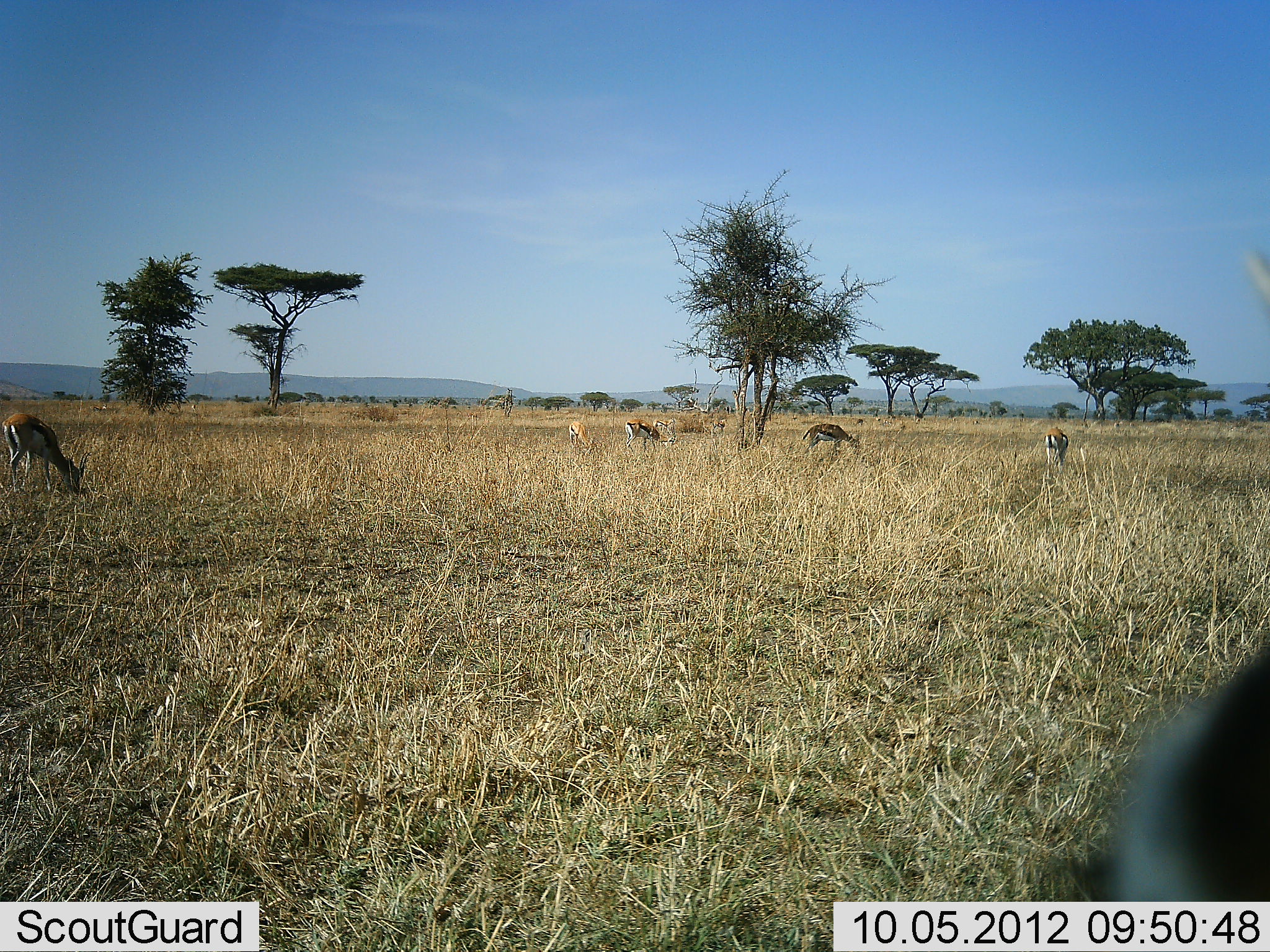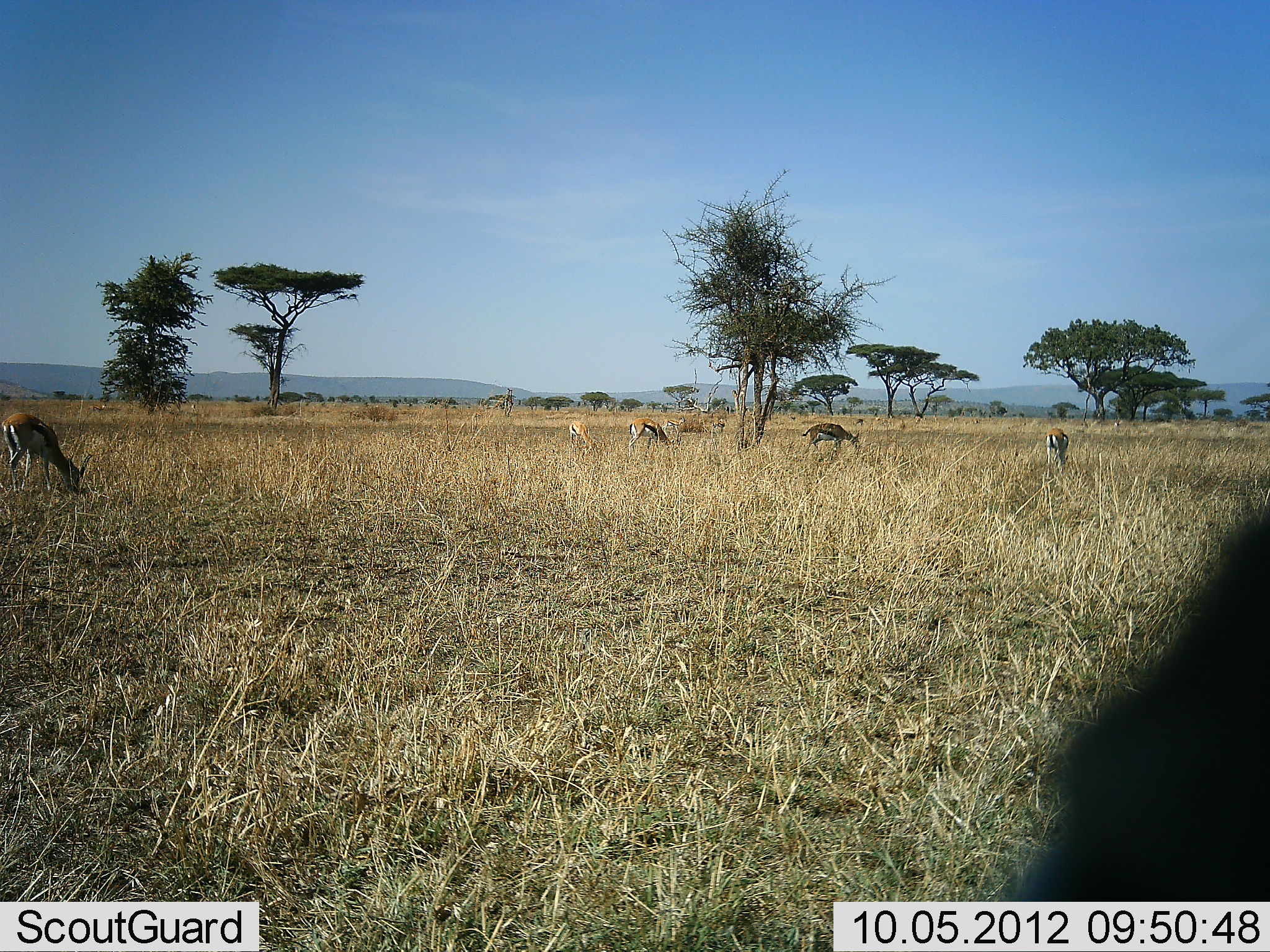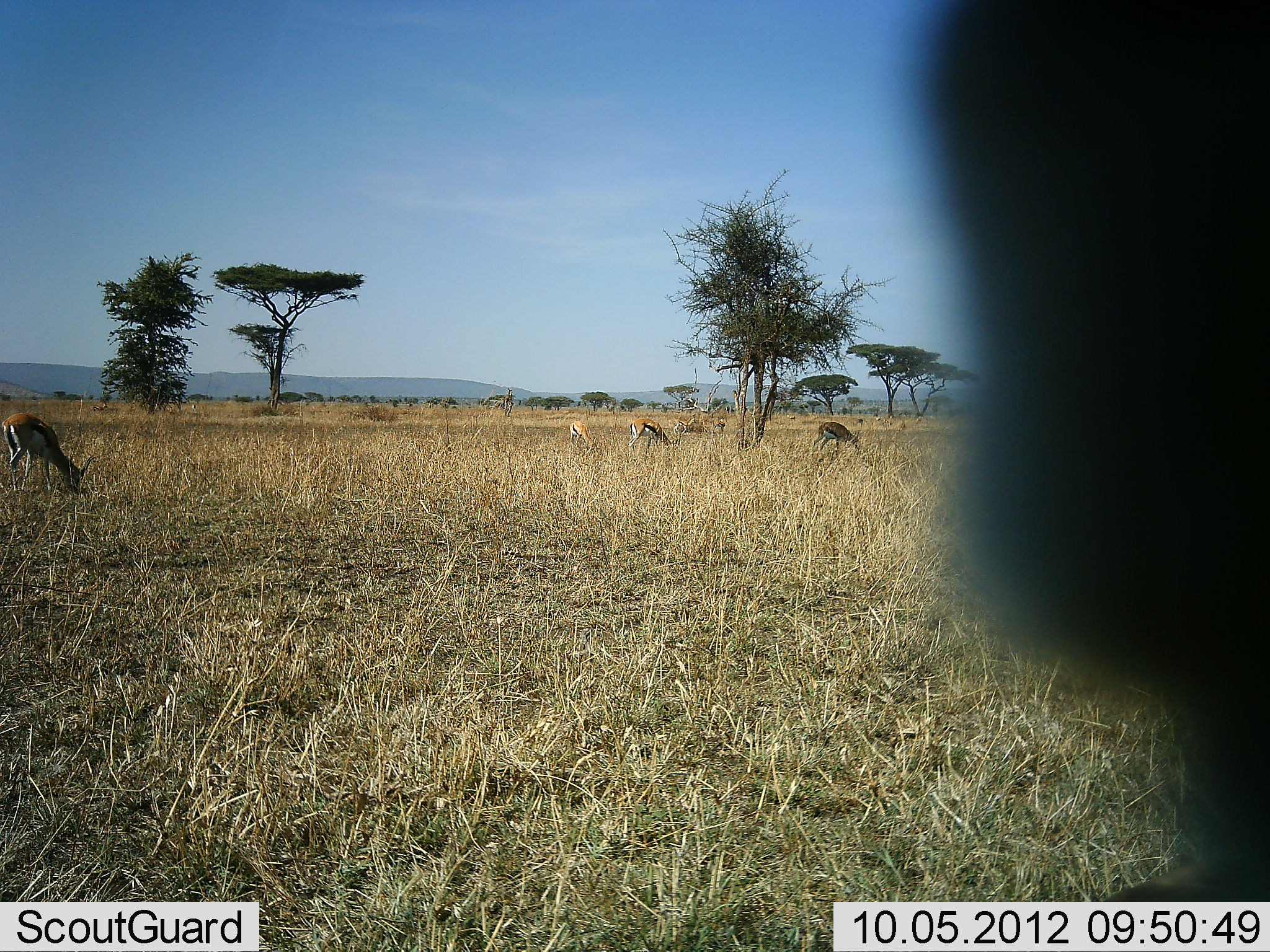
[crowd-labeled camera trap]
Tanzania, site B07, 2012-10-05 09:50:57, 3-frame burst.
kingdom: Animalia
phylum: Chordata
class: Mammalia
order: Artiodactyla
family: Bovidae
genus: Eudorcas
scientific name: Eudorcas thomsonii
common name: thomson's gazelle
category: gazellethomsons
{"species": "gazellethomsons (thomson's gazelle) (Eudorcas thomsonii)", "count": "6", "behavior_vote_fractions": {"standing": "40%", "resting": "0%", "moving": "30%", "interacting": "0%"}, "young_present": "0%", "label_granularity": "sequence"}